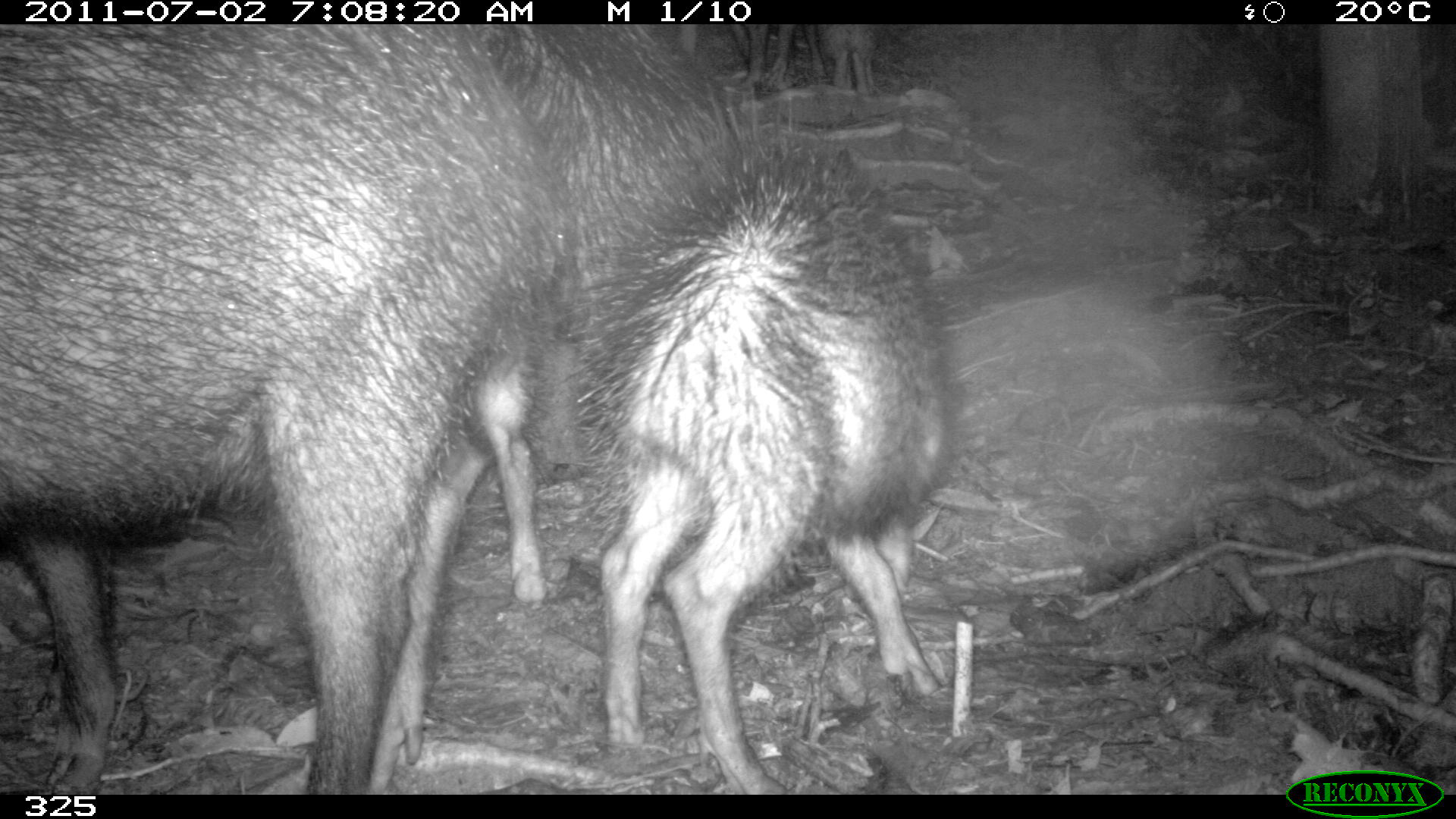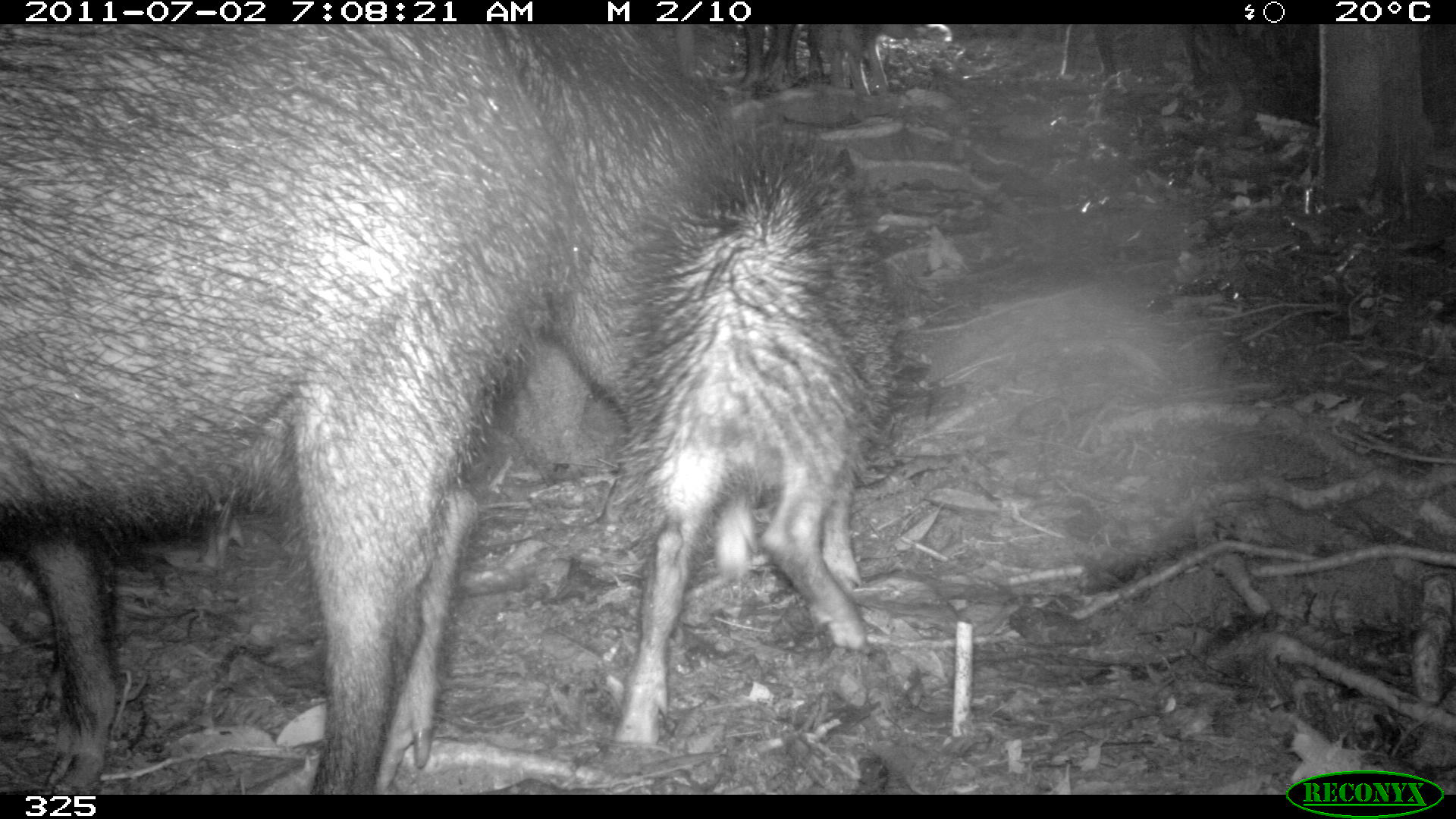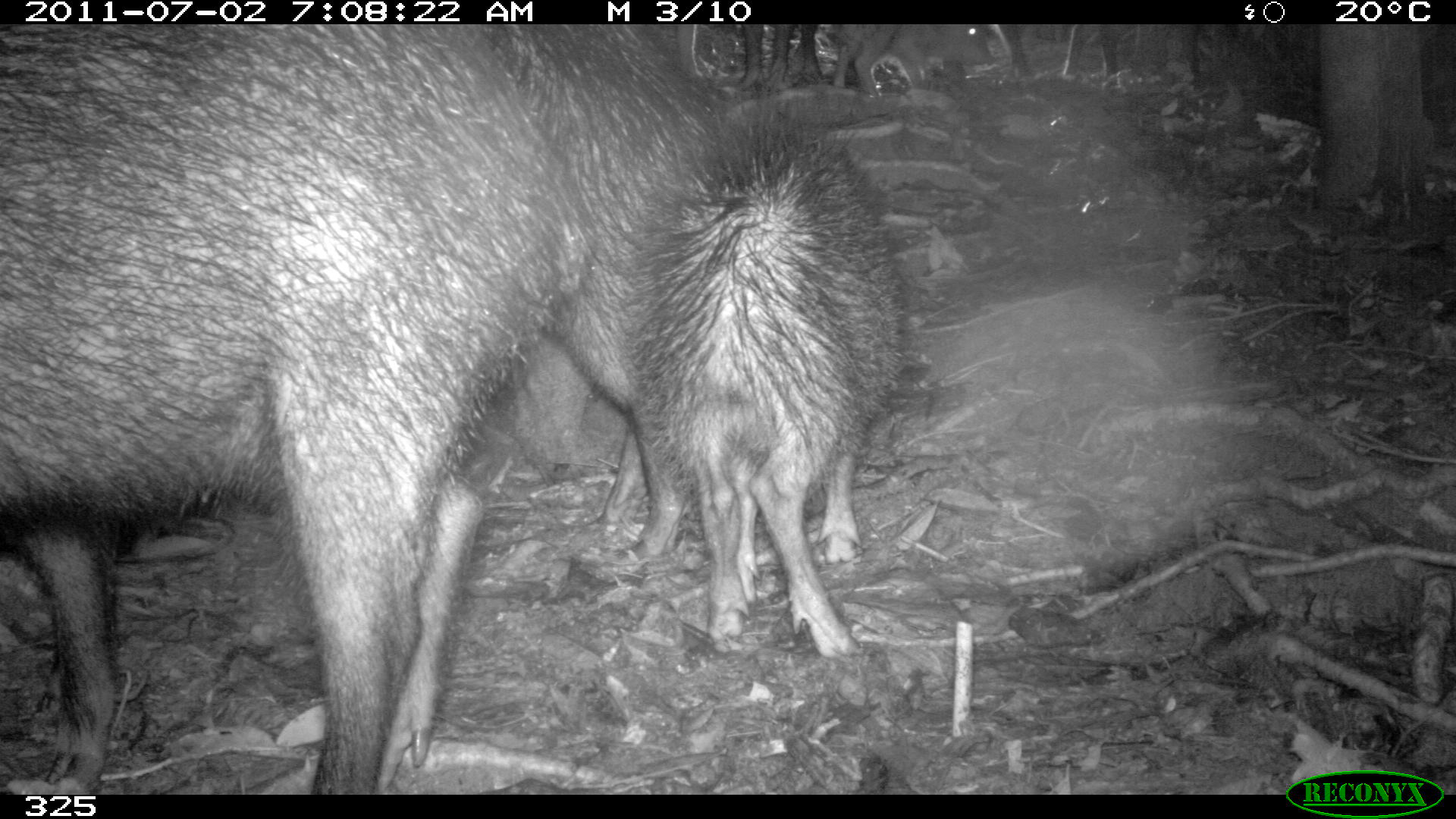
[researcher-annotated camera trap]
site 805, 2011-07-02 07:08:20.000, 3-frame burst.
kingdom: Animalia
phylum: Chordata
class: Mammalia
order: Artiodactyla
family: Tayassuidae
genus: Tayassu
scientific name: Tayassu pecari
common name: white-lipped peccary